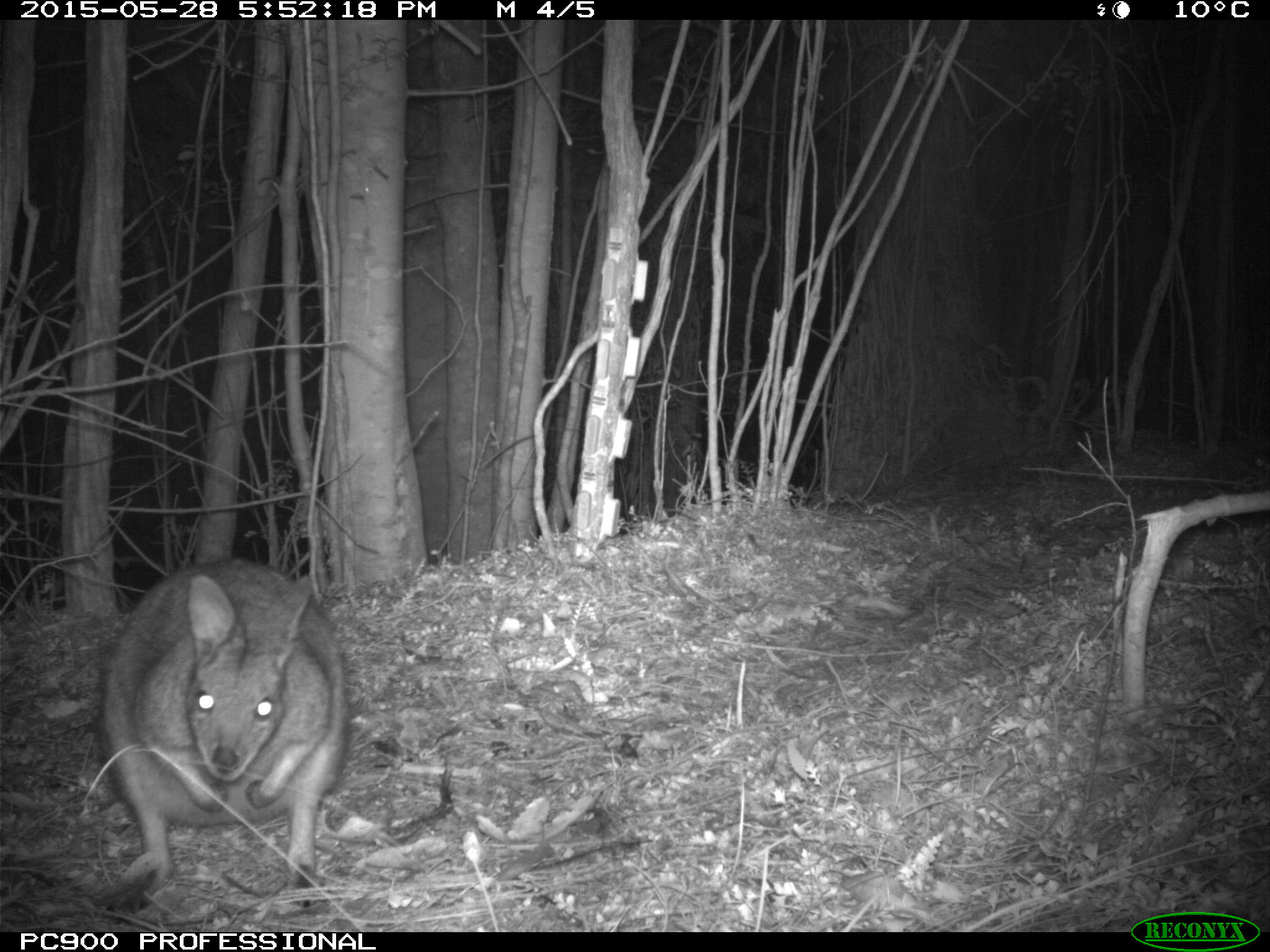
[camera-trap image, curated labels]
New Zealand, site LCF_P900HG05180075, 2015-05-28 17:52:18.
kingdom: Animalia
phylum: Chordata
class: Mammalia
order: Diprotodontia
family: Macropodidae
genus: Notamacropus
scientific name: Notamacropus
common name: wallaby